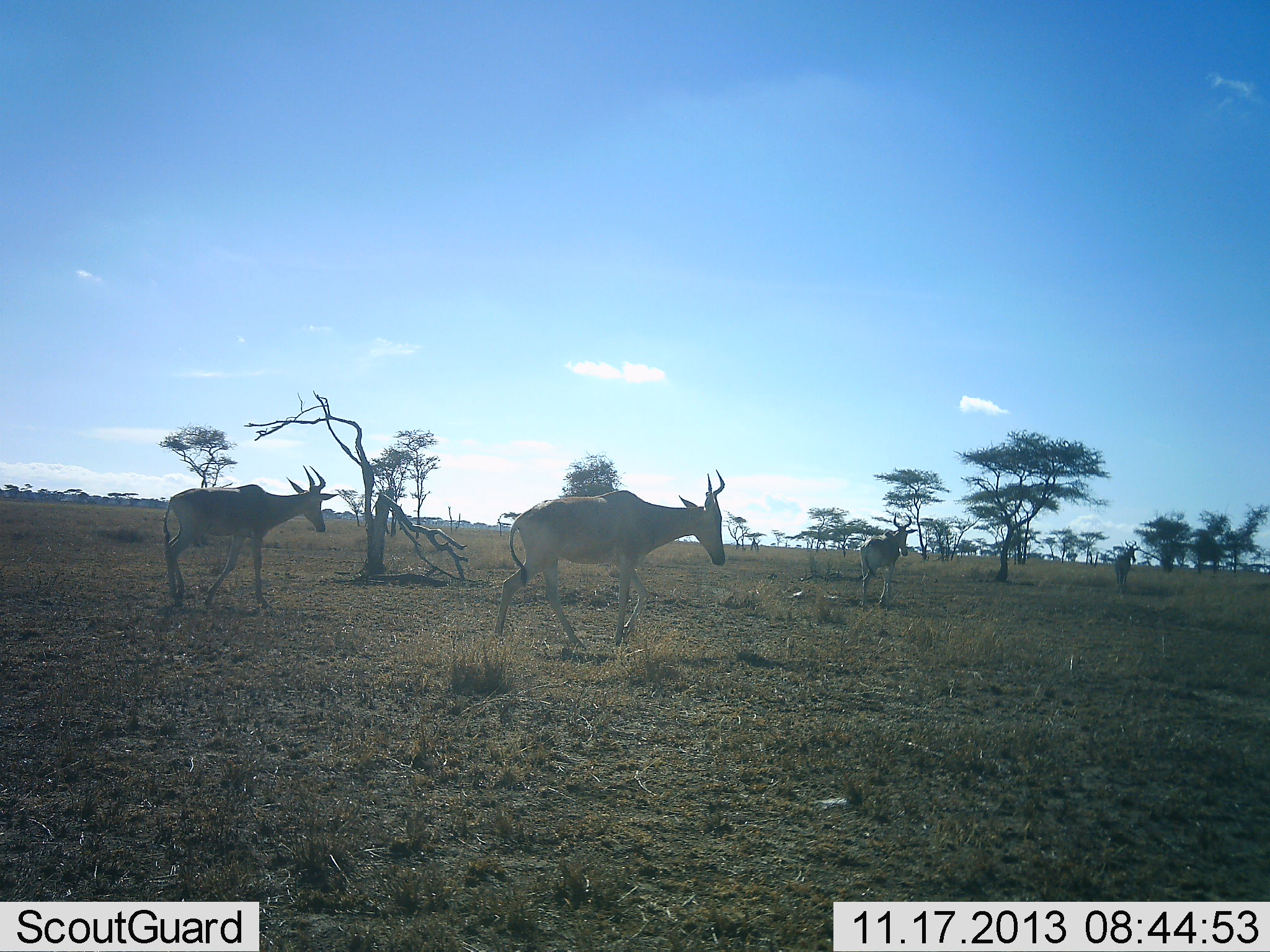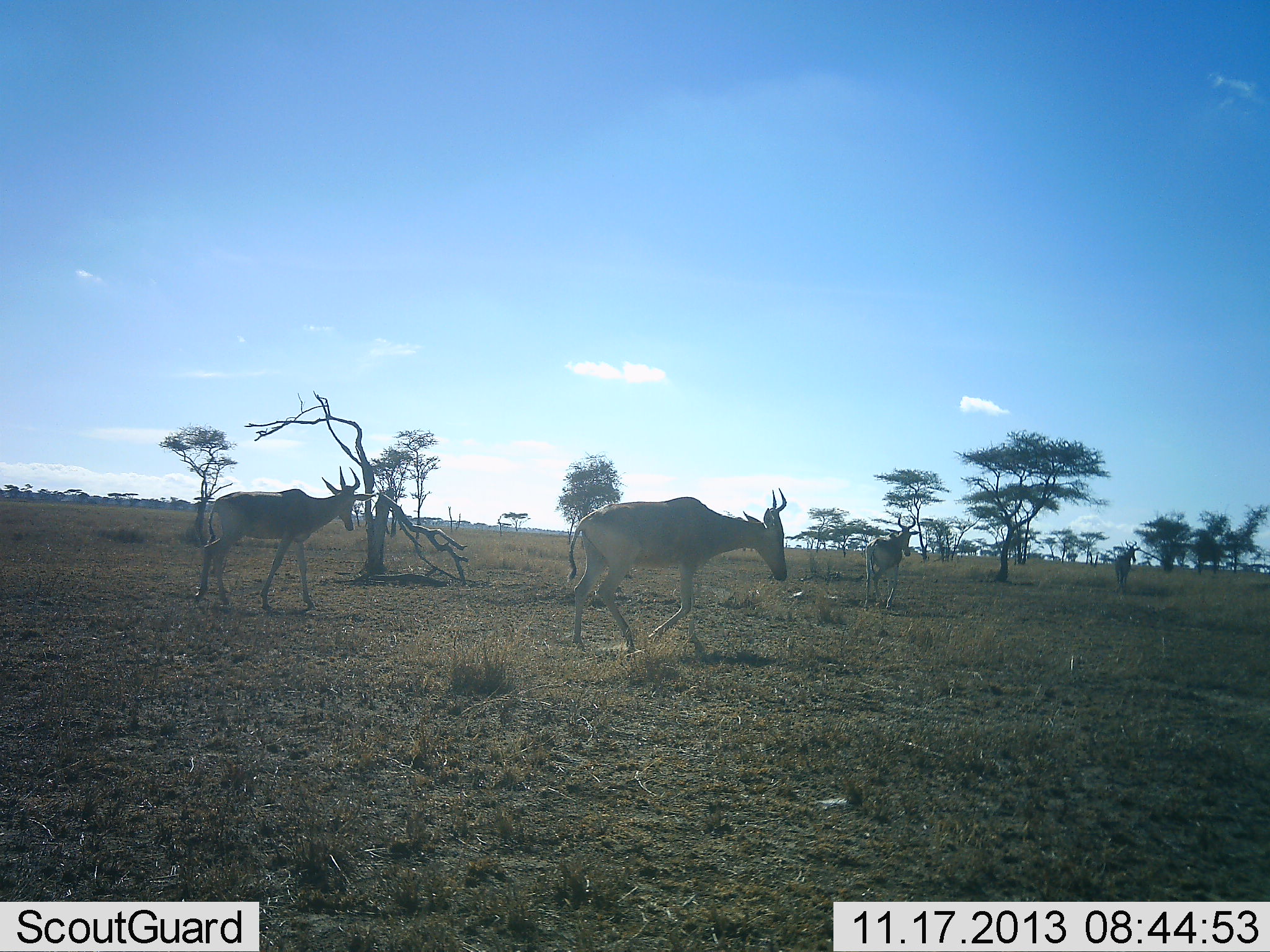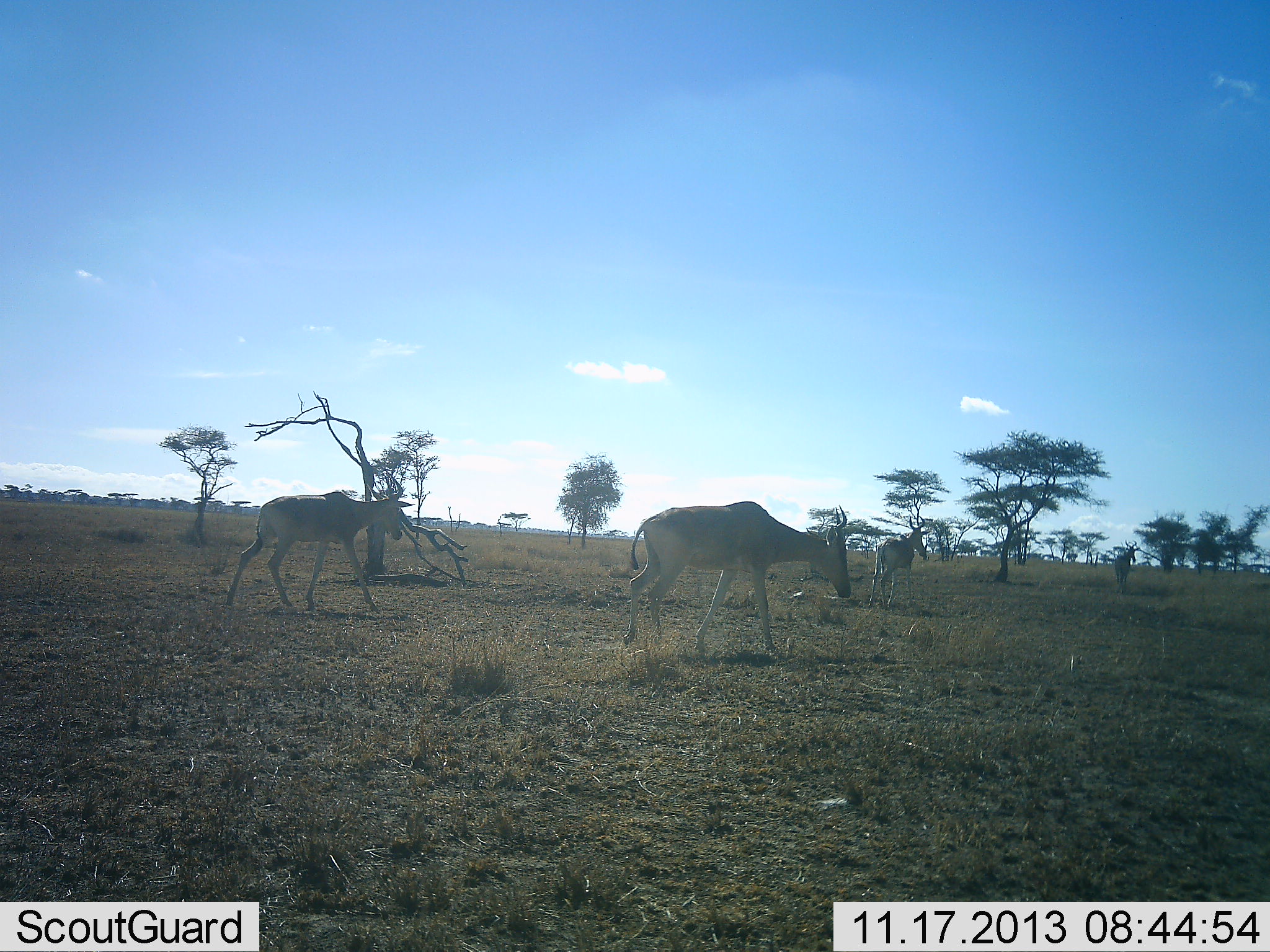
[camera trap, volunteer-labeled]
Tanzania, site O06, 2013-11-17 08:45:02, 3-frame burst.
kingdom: Animalia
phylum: Chordata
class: Mammalia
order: Artiodactyla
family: Bovidae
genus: Alcelaphus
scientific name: Alcelaphus buselaphus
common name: hartebeest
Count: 4.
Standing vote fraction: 20%.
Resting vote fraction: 0%.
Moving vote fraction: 100%.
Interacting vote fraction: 0%.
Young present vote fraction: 0%.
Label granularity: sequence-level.